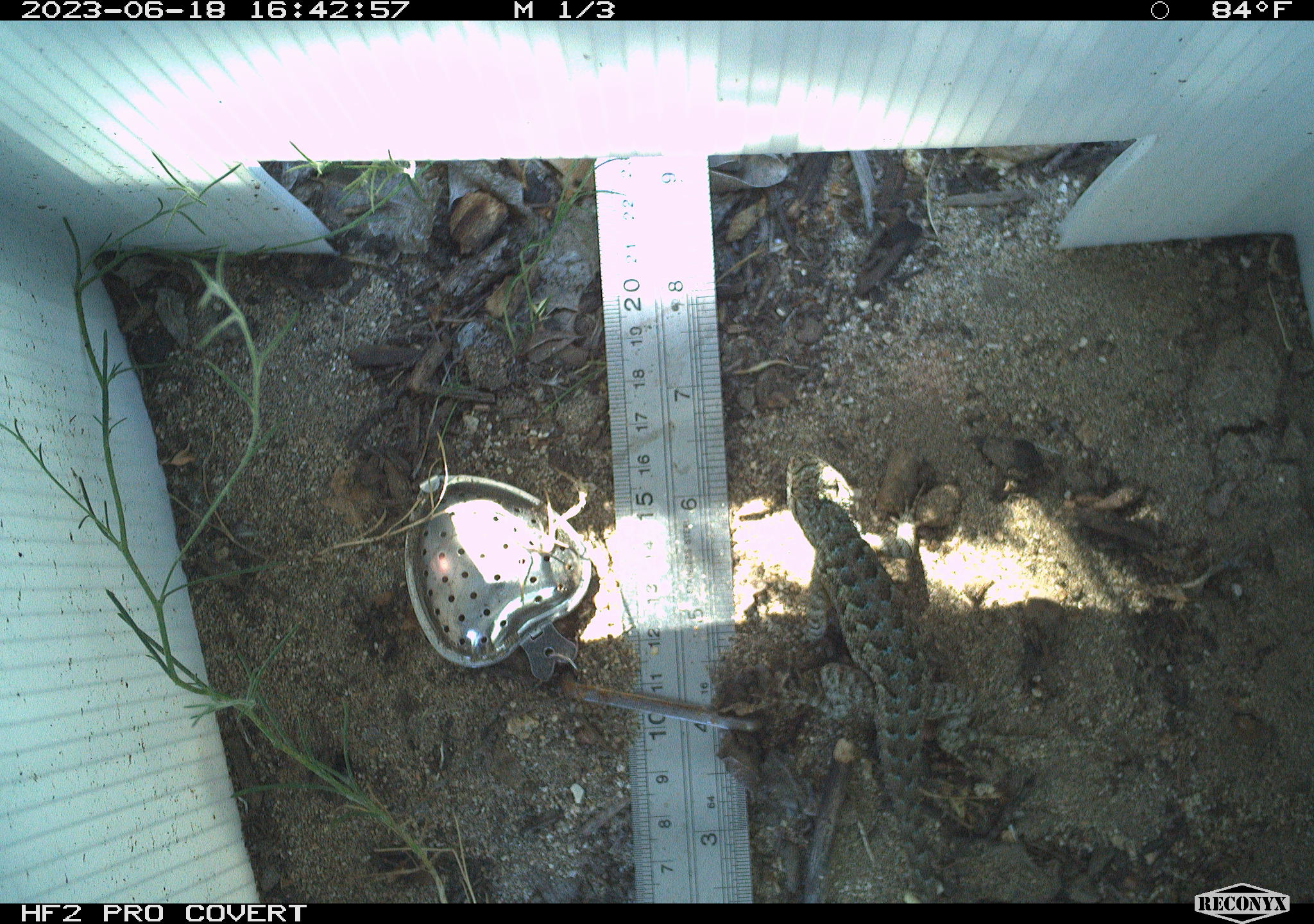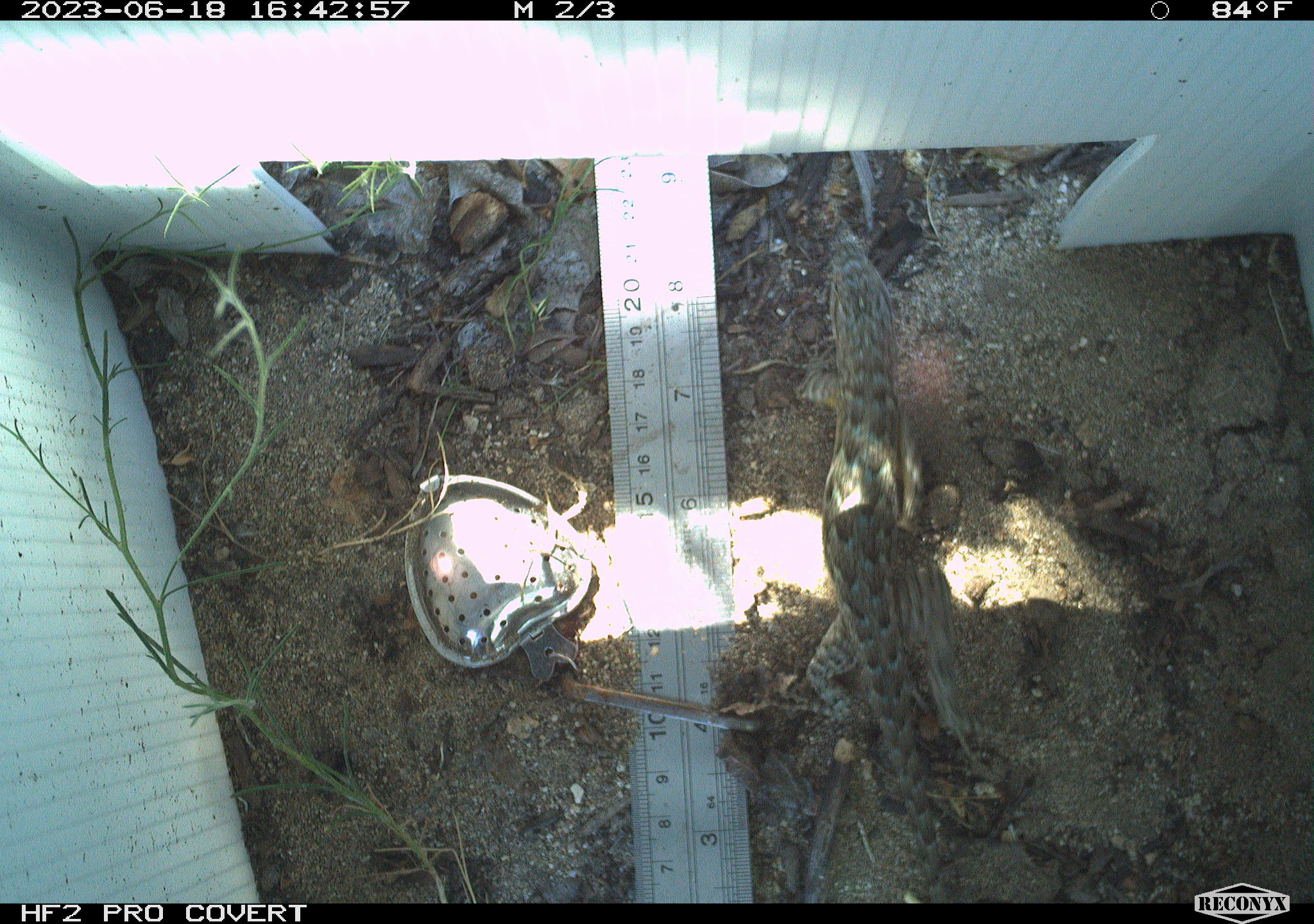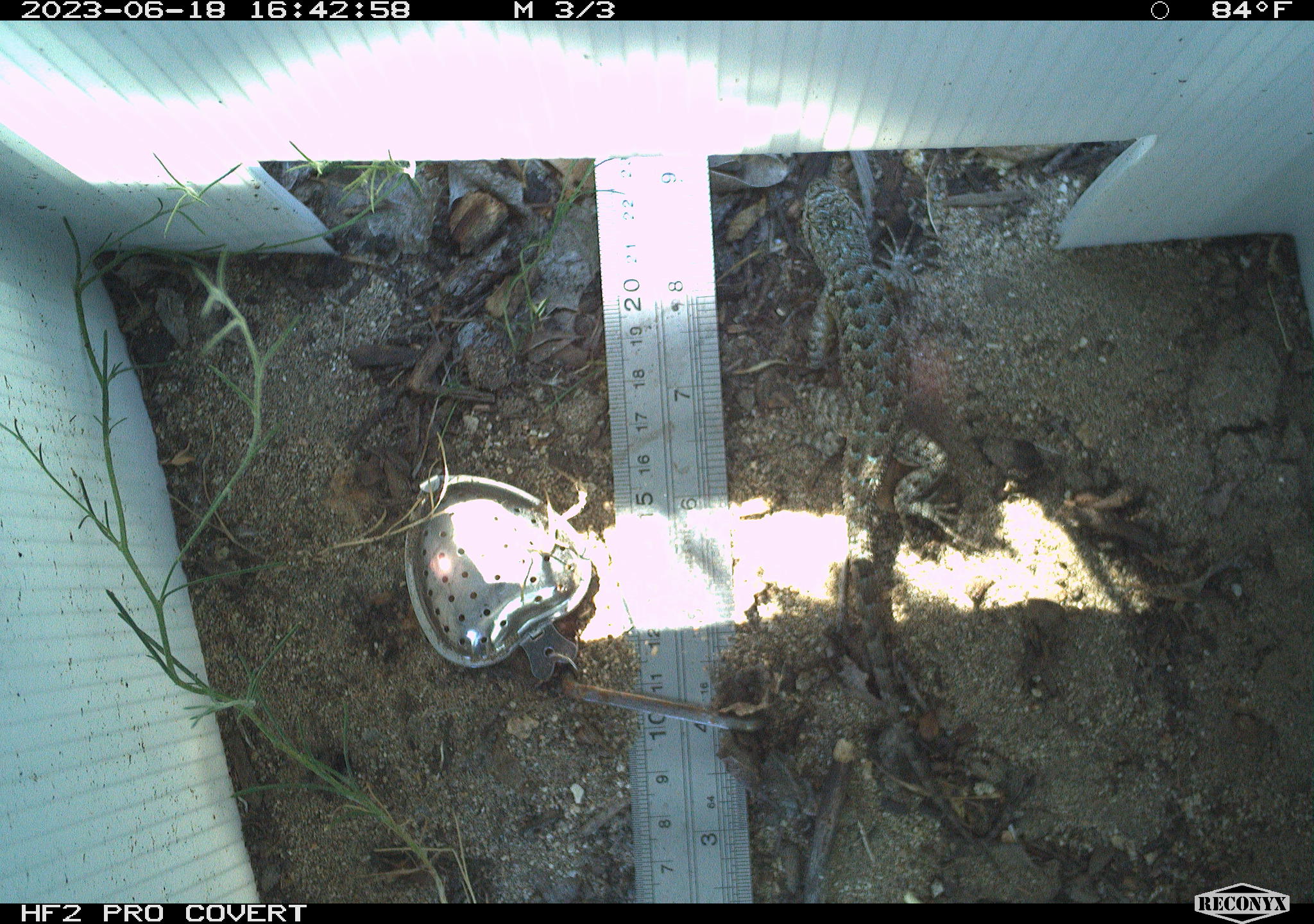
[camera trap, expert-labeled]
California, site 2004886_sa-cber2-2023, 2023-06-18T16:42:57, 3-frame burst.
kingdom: Animalia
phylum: Chordata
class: Reptilia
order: Squamata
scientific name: Squamata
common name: lizards and snakes